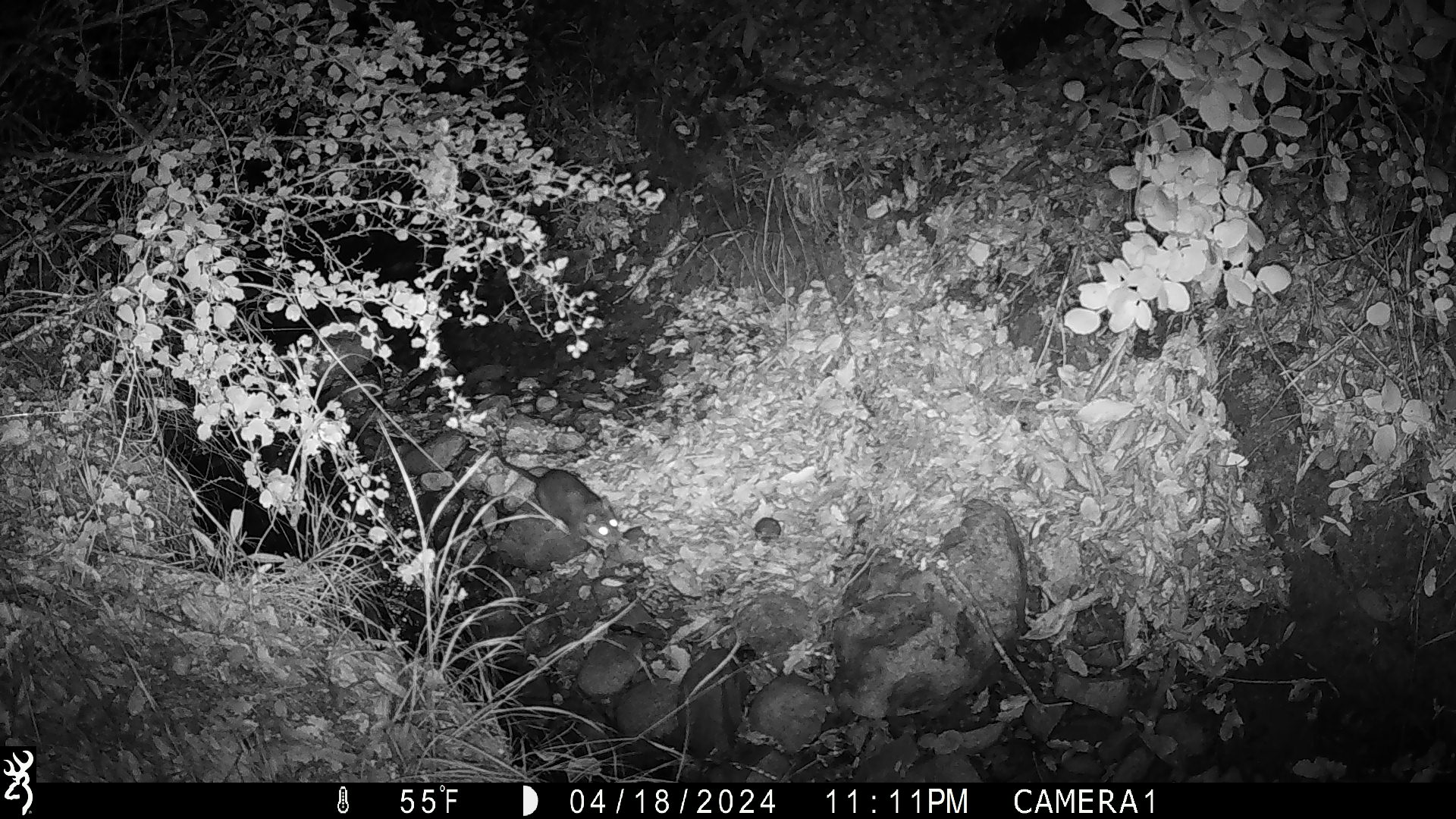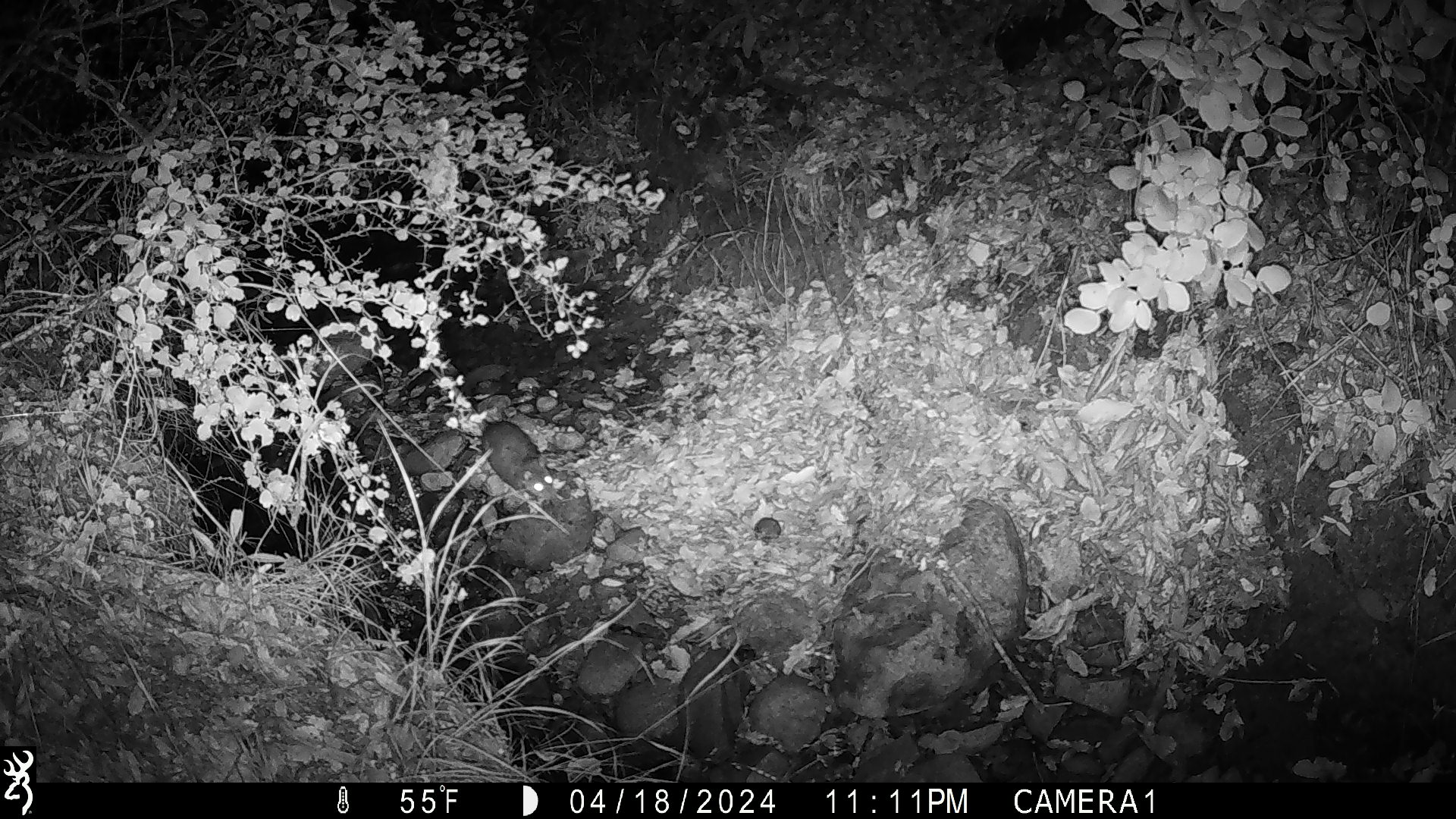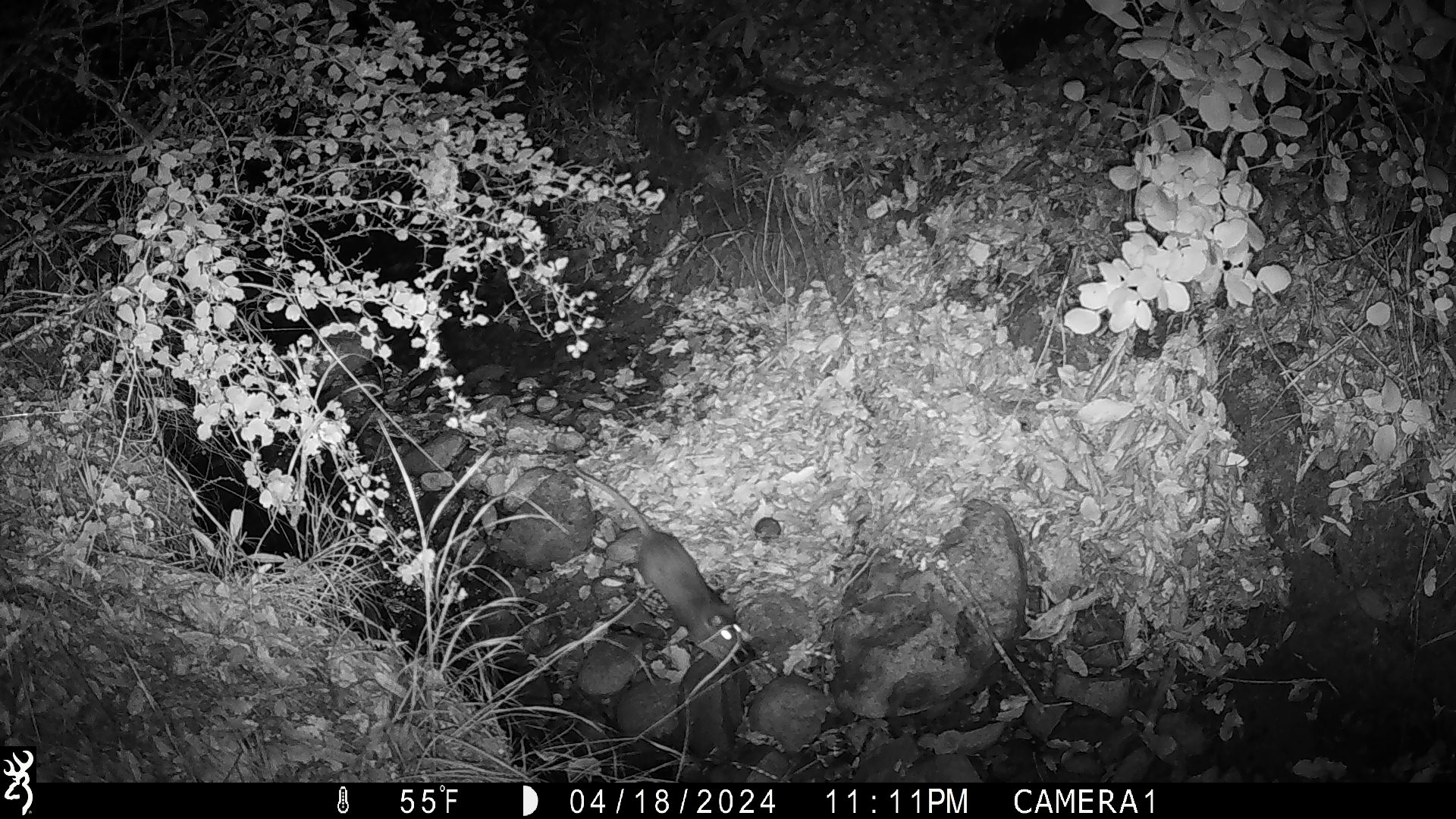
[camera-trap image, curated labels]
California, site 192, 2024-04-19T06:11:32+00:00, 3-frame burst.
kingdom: Animalia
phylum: Chordata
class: Mammalia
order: Rodentia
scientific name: Rodentia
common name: mouse or rat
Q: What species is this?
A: Mouse or rat (Rodentia).